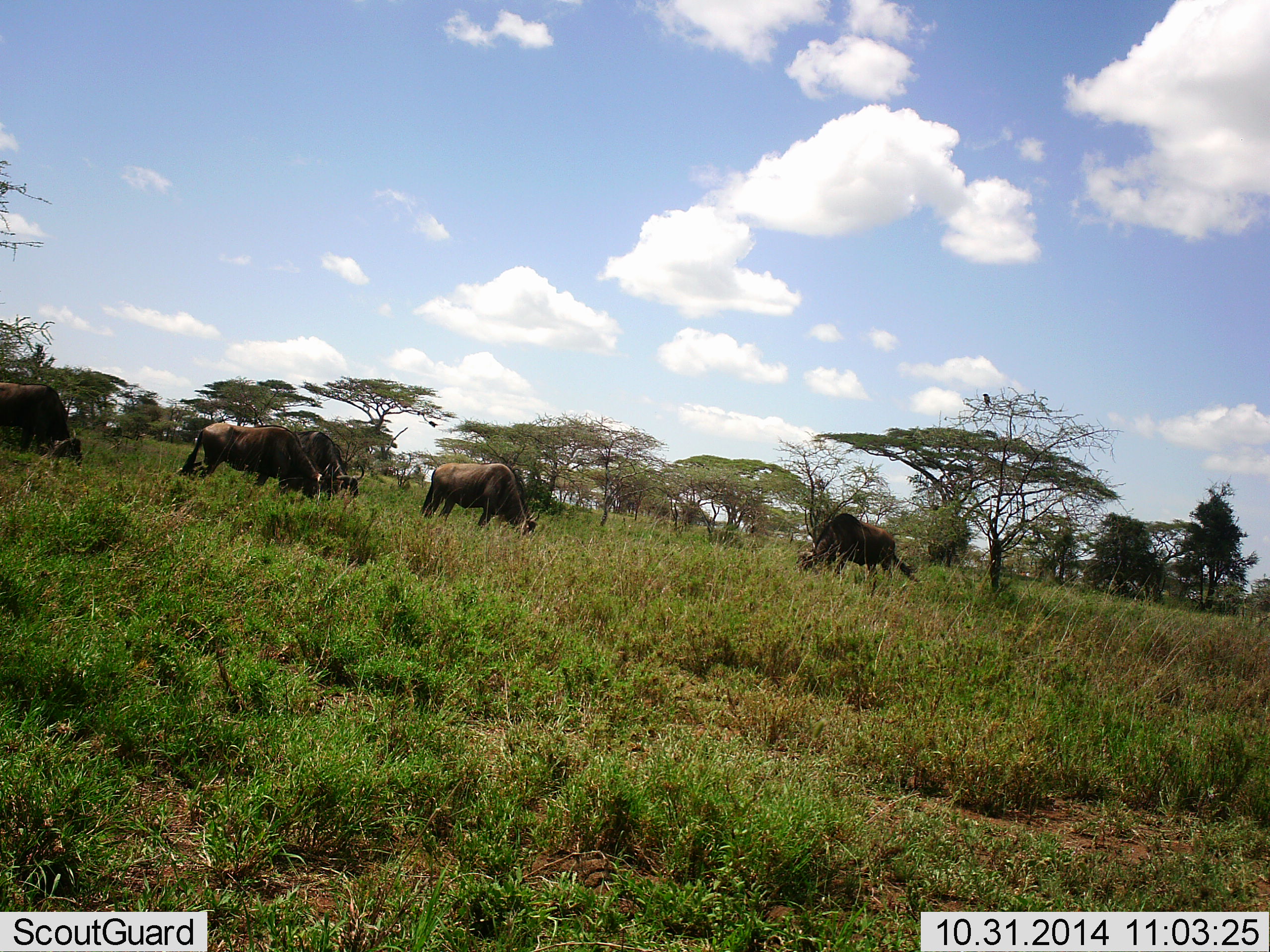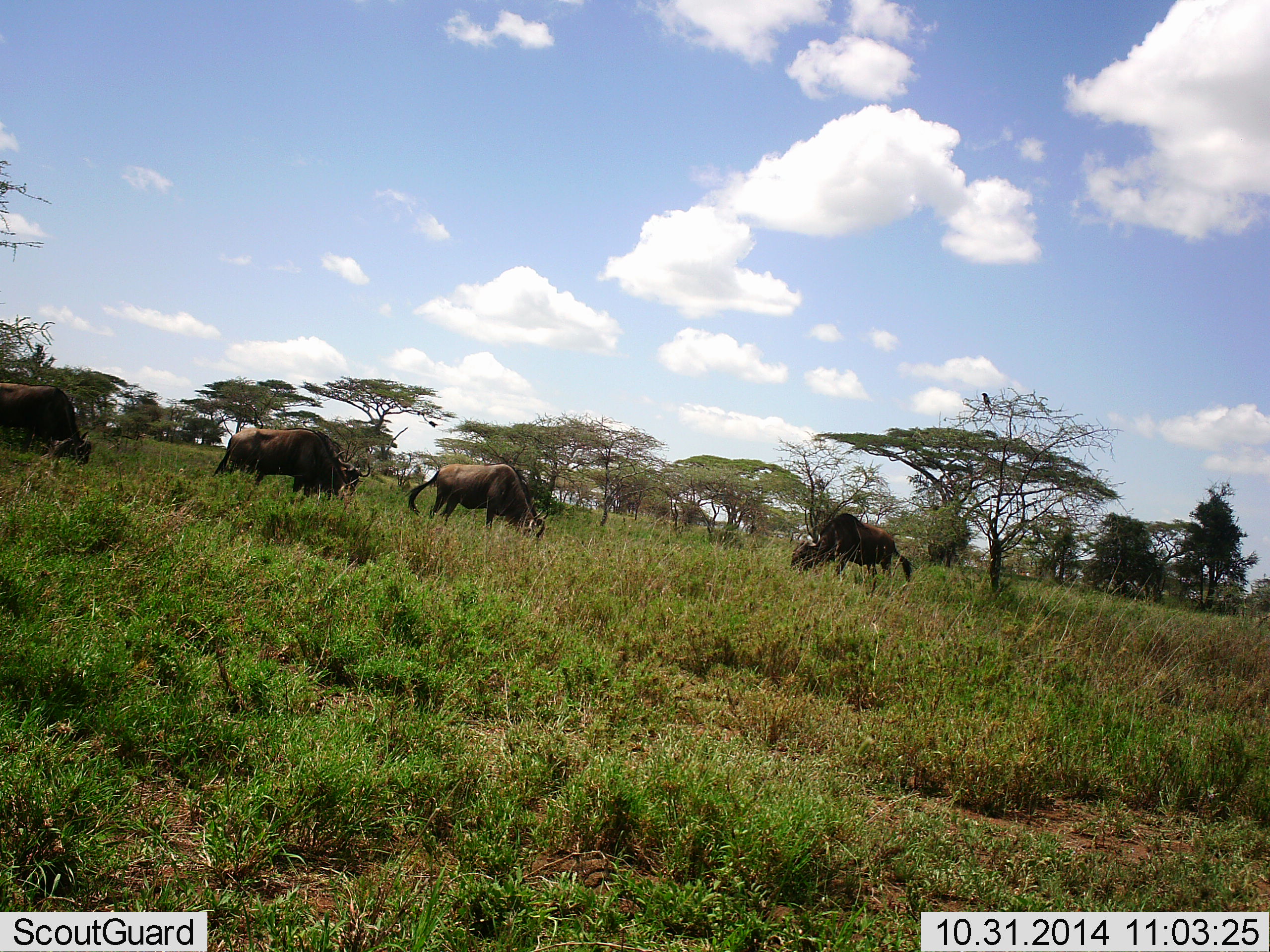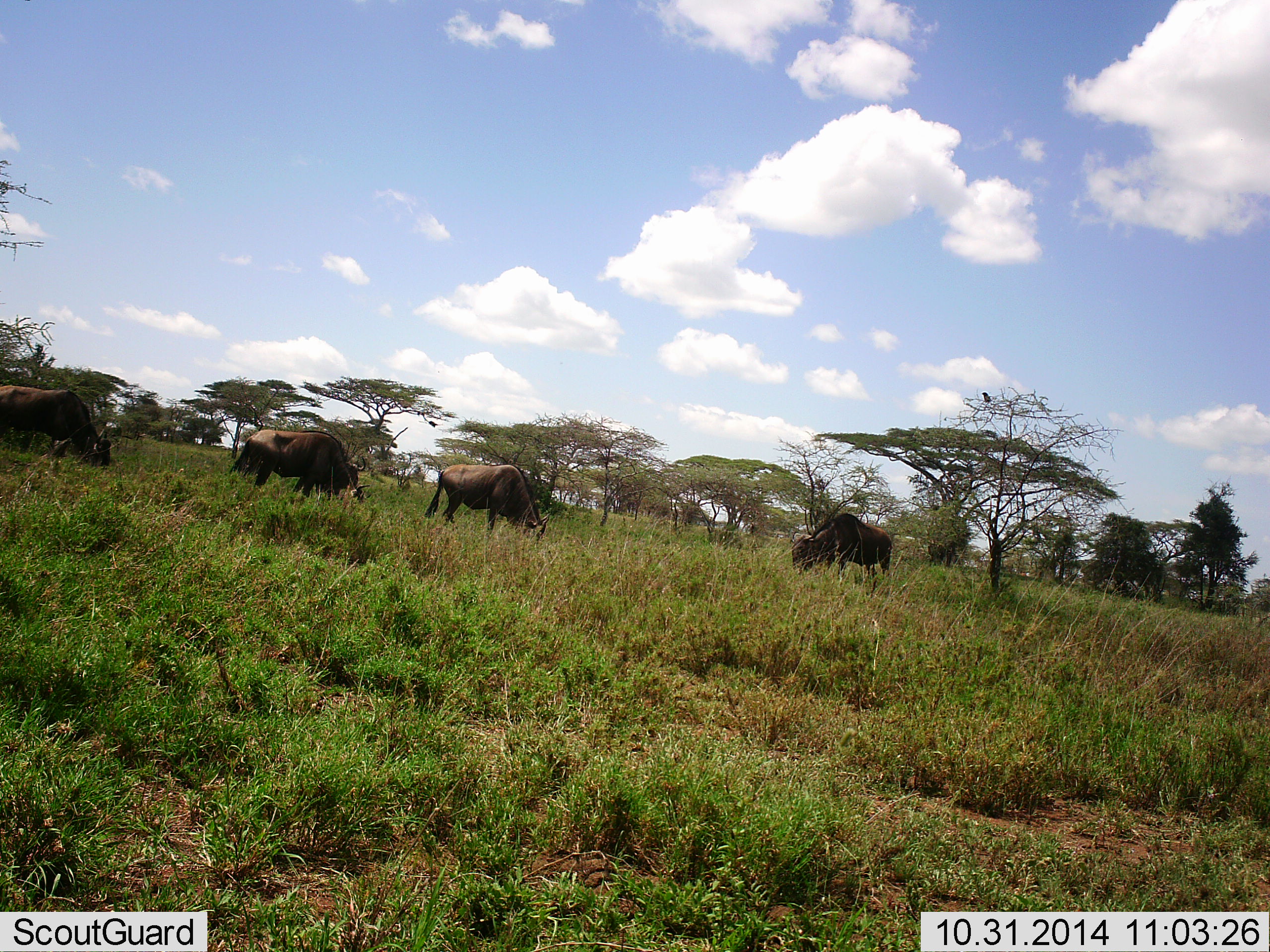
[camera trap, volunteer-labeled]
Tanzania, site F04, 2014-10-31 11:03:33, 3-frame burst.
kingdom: Animalia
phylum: Chordata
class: Mammalia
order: Artiodactyla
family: Bovidae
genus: Connochaetes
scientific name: Connochaetes taurinus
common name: blue wildebeest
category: wildebeest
Wildebeest (blue wildebeest) (Connochaetes taurinus), count 5. Behavior (volunteer vote fractions): standing 23%, resting 0%, moving 31%, interacting 0%. Young present (vote fraction): 0%. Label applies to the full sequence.